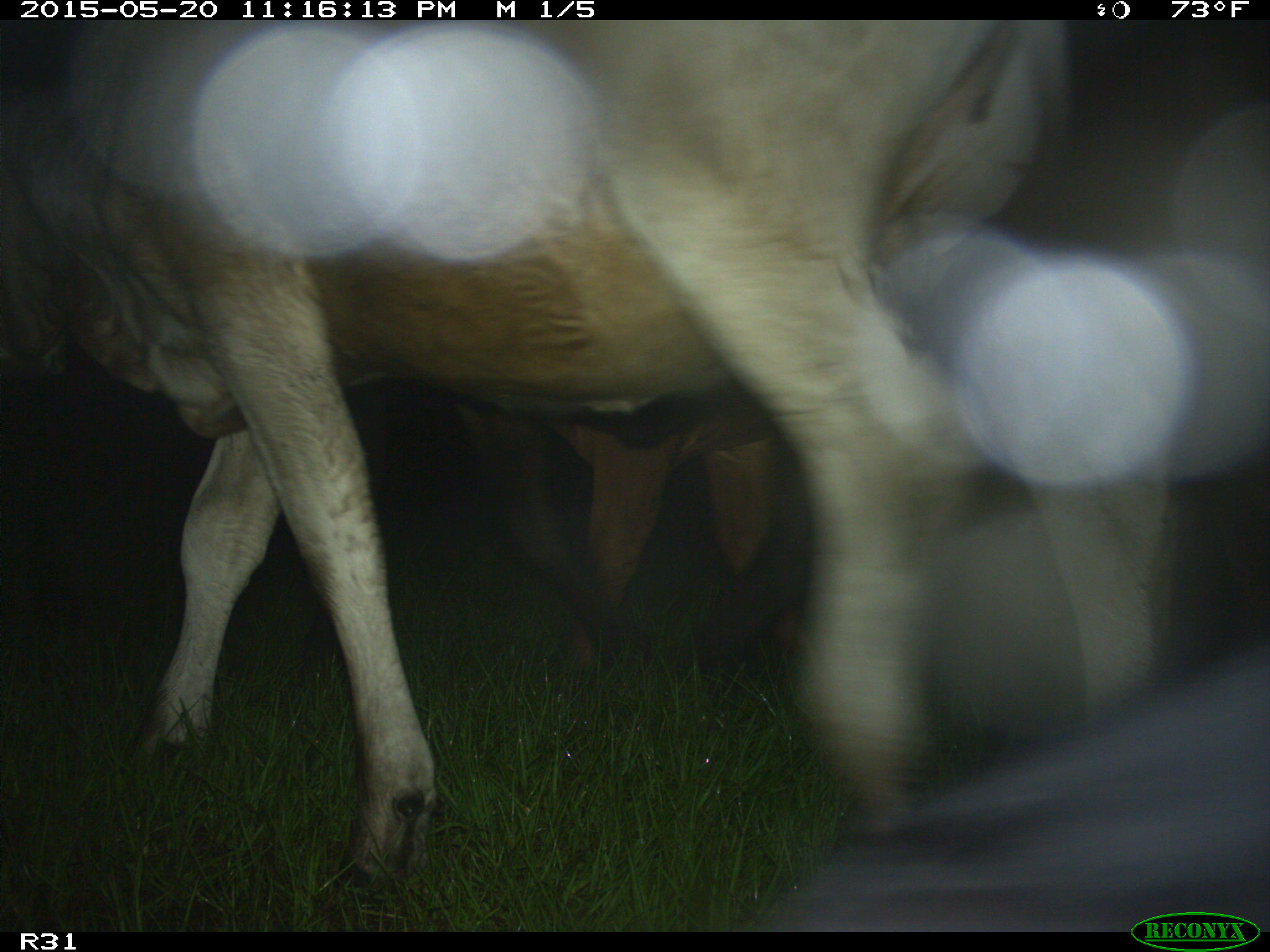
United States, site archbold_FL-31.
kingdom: Animalia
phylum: Chordata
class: Mammalia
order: Artiodactyla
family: Bovidae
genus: Bos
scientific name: Bos taurus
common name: domestic cow